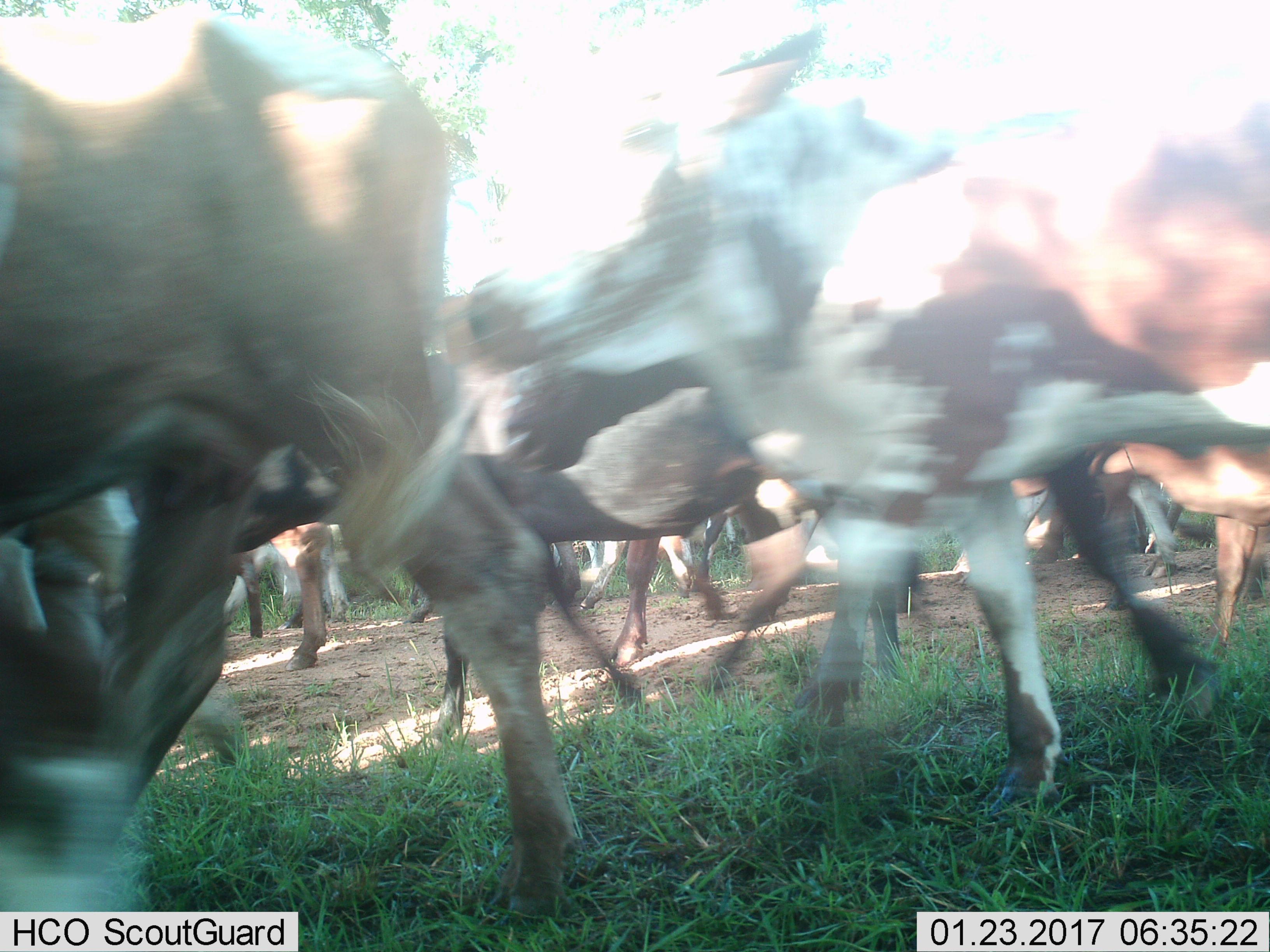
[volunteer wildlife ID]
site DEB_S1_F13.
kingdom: Animalia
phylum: Chordata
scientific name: Vertebrata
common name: domestic animal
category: domesticanimal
Domesticanimal (domestic animal) (Vertebrata), count 11-50. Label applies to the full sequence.